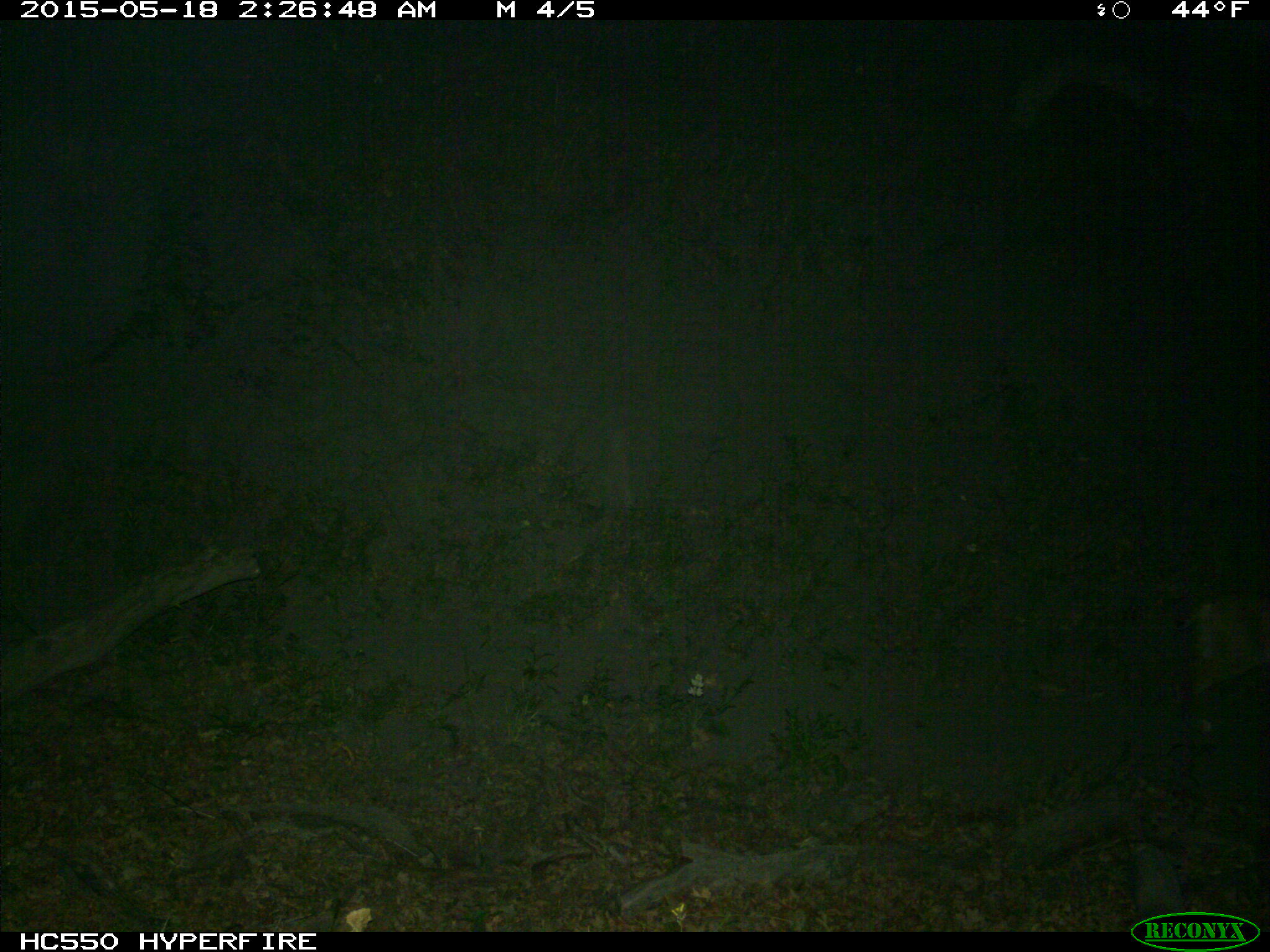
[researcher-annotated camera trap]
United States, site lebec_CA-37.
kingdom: Animalia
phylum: Chordata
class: Mammalia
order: Carnivora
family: Felidae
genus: Lynx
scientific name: Lynx rufus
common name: bobcat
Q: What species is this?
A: Lynx rufus (bobcat).